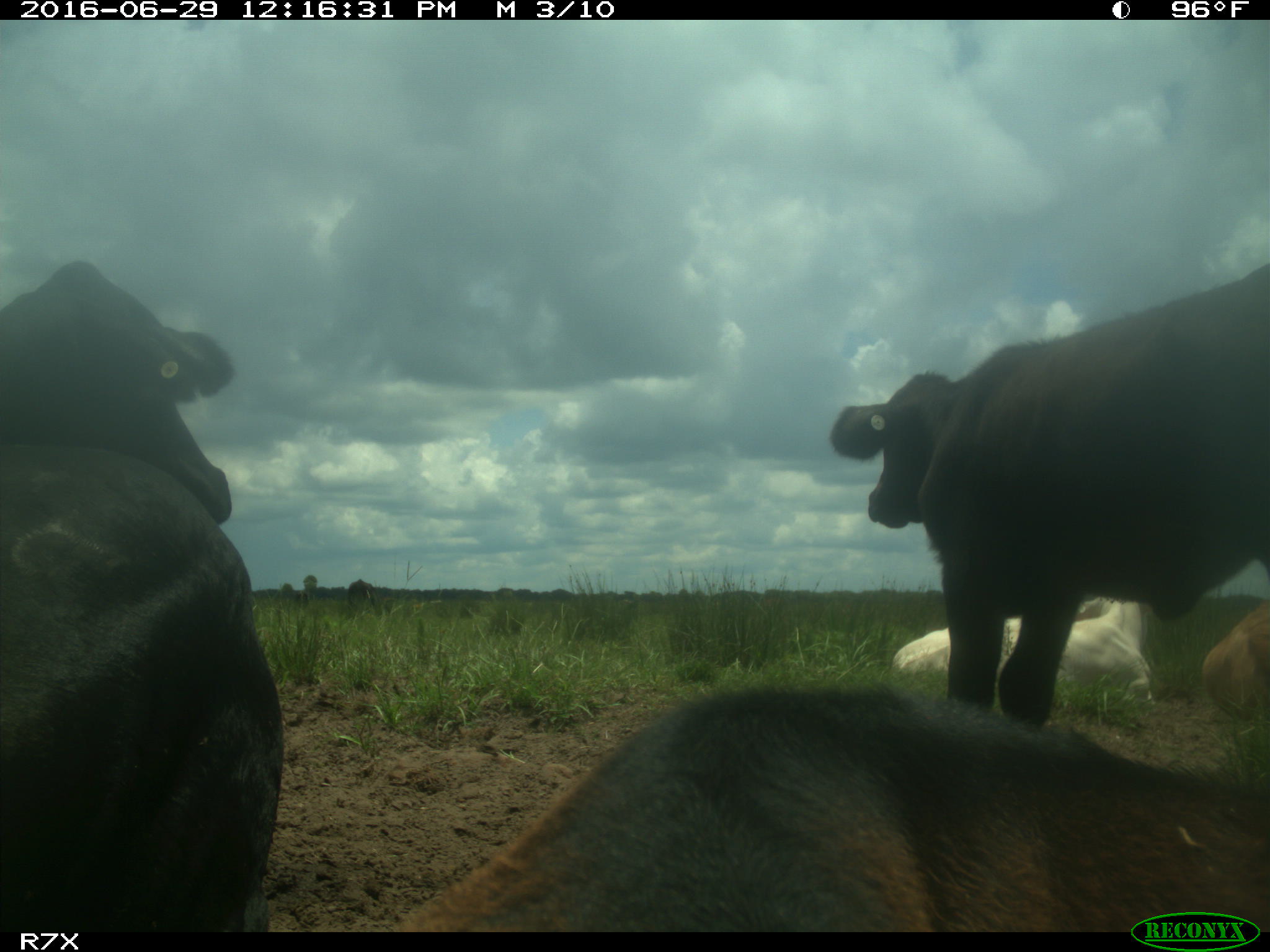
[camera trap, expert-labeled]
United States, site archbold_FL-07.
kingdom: Animalia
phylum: Chordata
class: Mammalia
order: Artiodactyla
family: Bovidae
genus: Bos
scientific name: Bos taurus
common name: domestic cow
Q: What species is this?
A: Bos taurus (domestic cow).